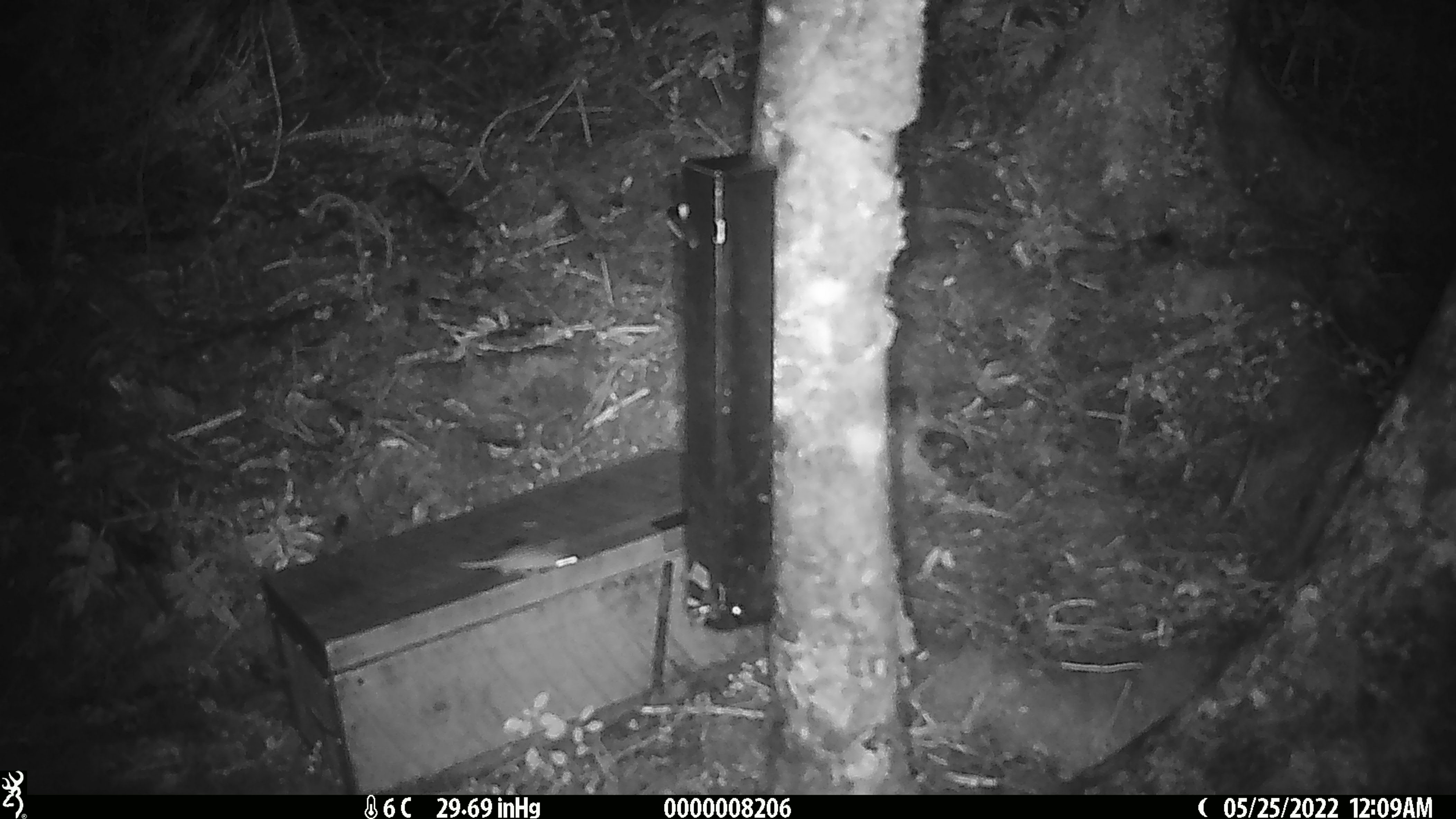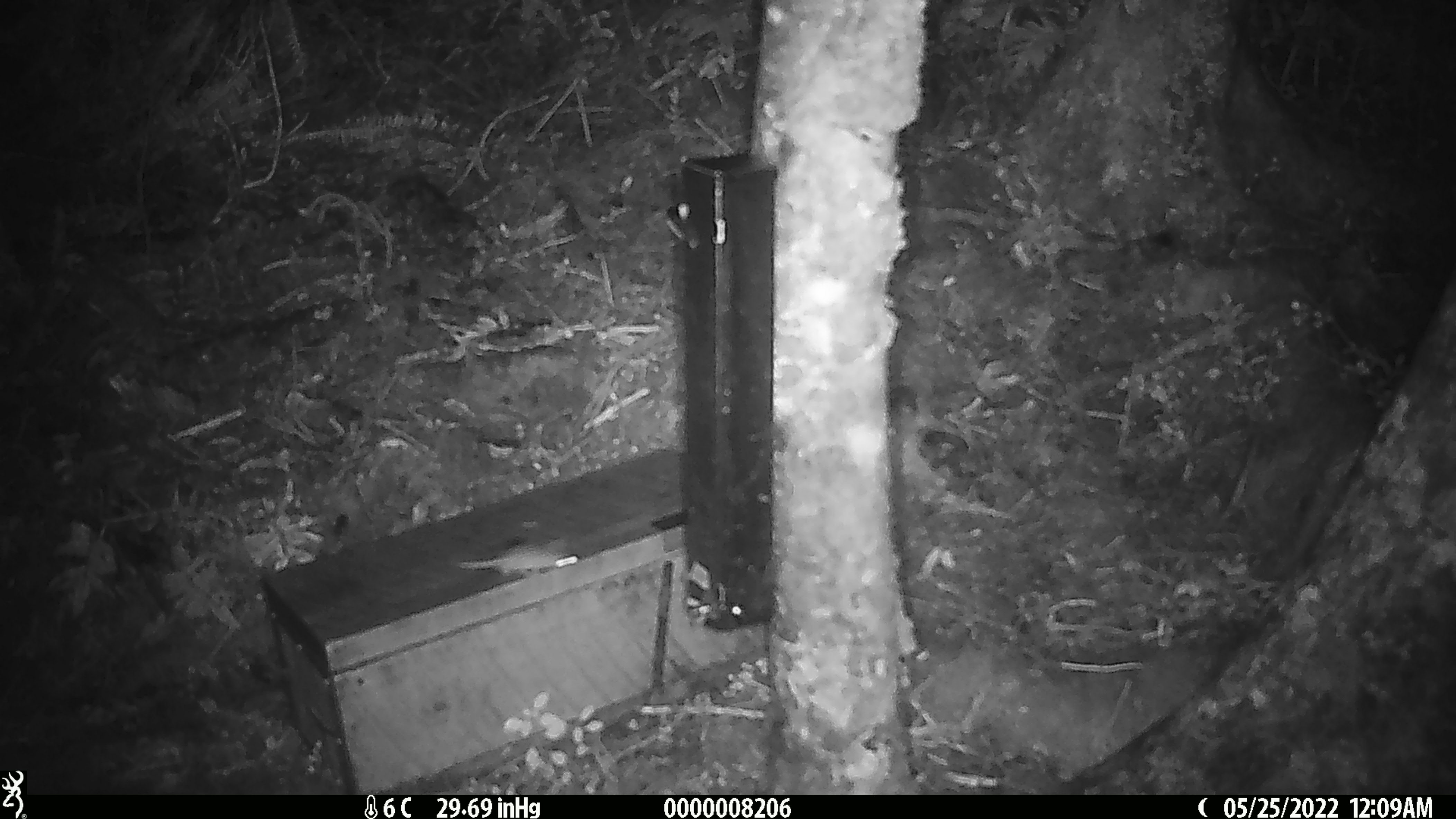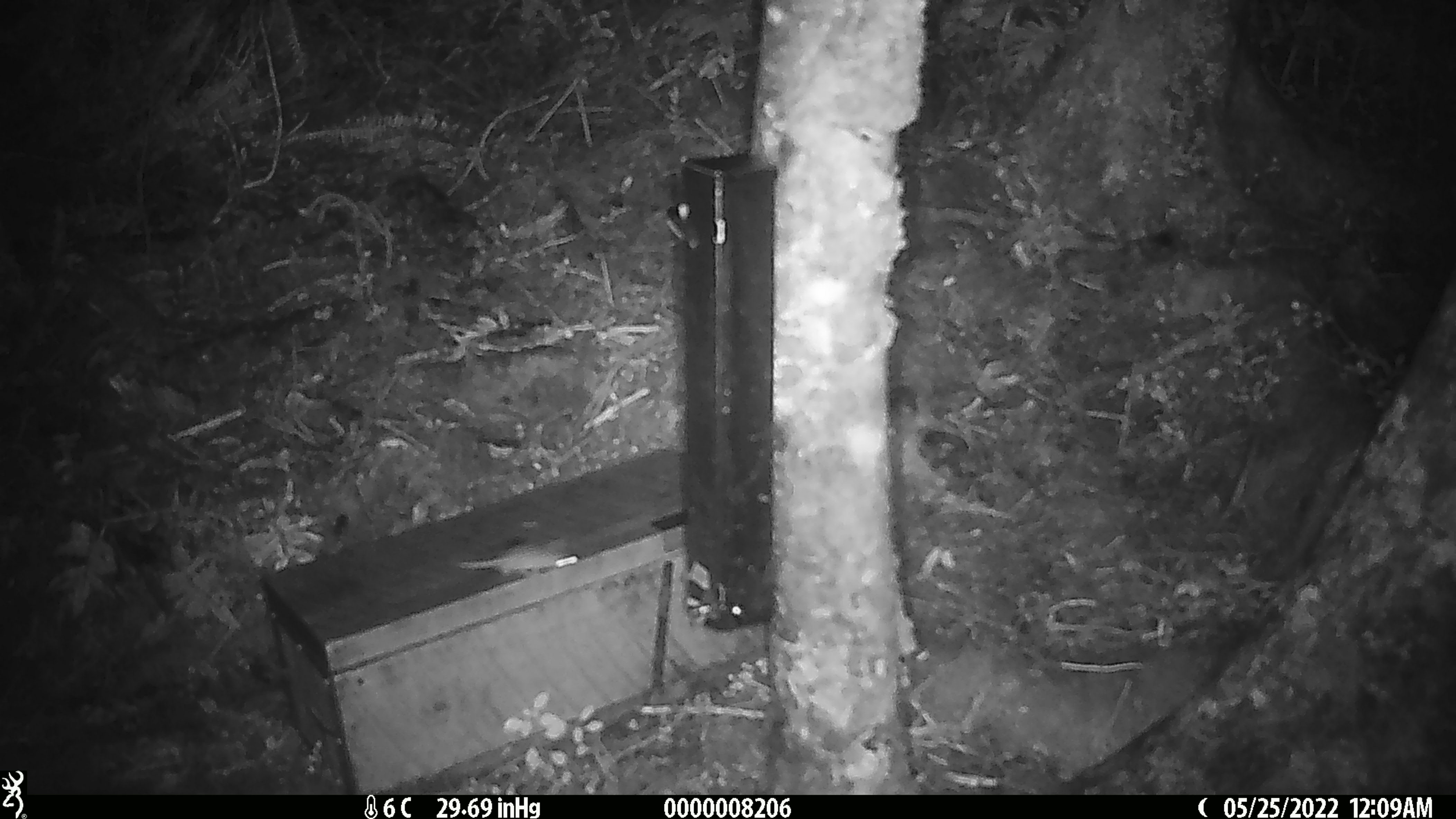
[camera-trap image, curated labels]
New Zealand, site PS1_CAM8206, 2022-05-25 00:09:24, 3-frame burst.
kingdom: Animalia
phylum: Chordata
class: Mammalia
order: Rodentia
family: Muridae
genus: Mus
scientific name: Mus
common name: mouse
Mouse (Mus).